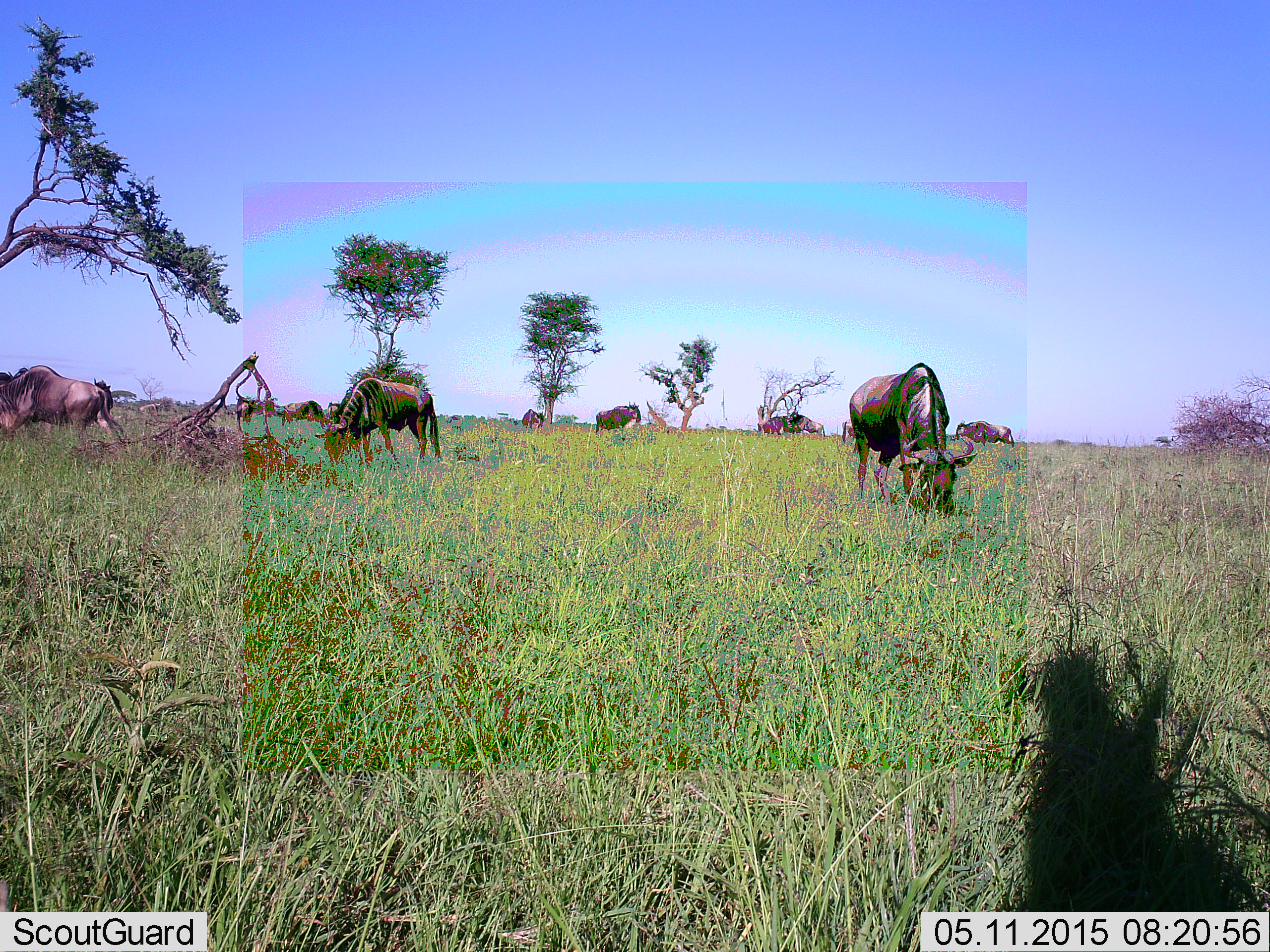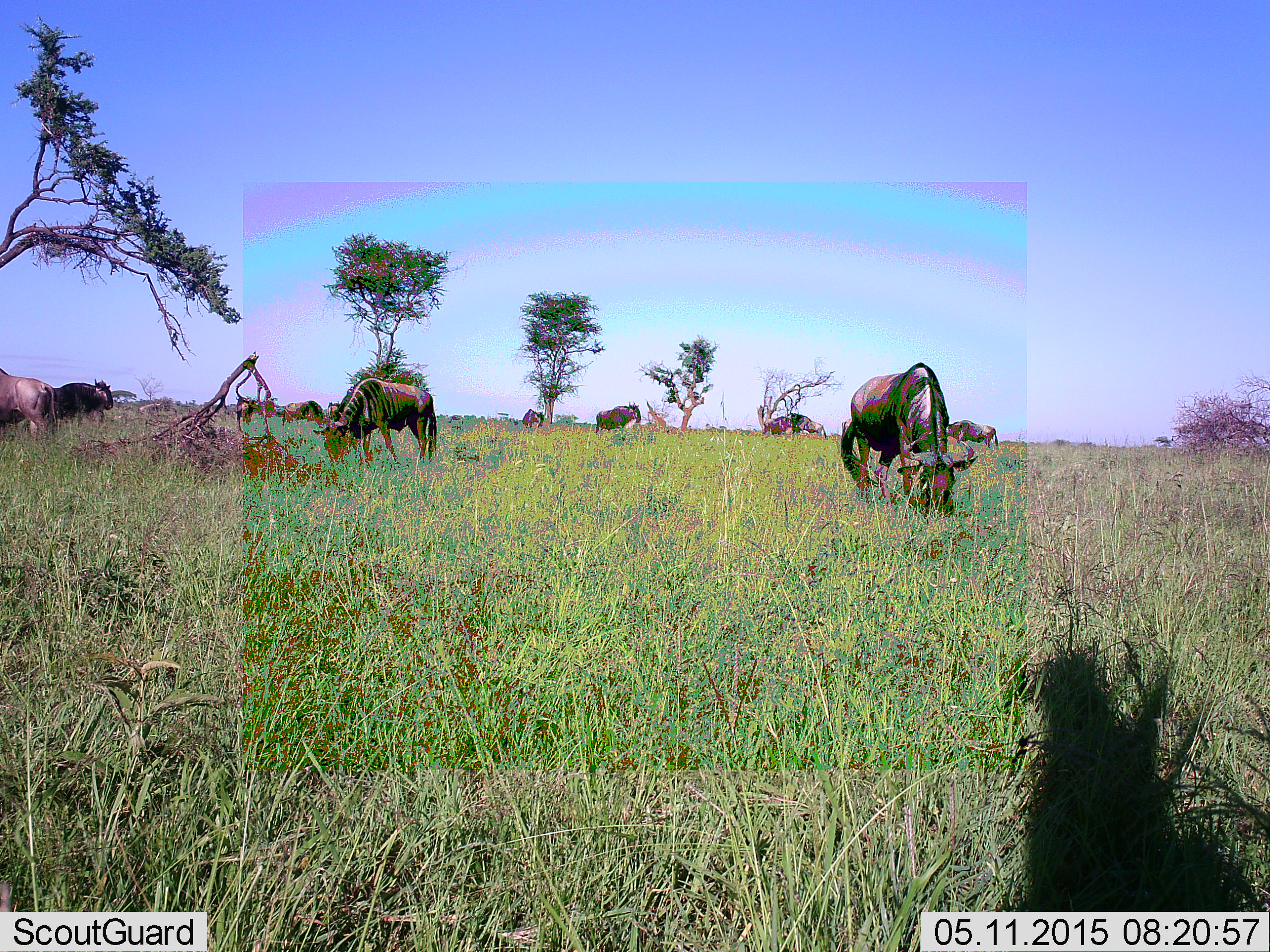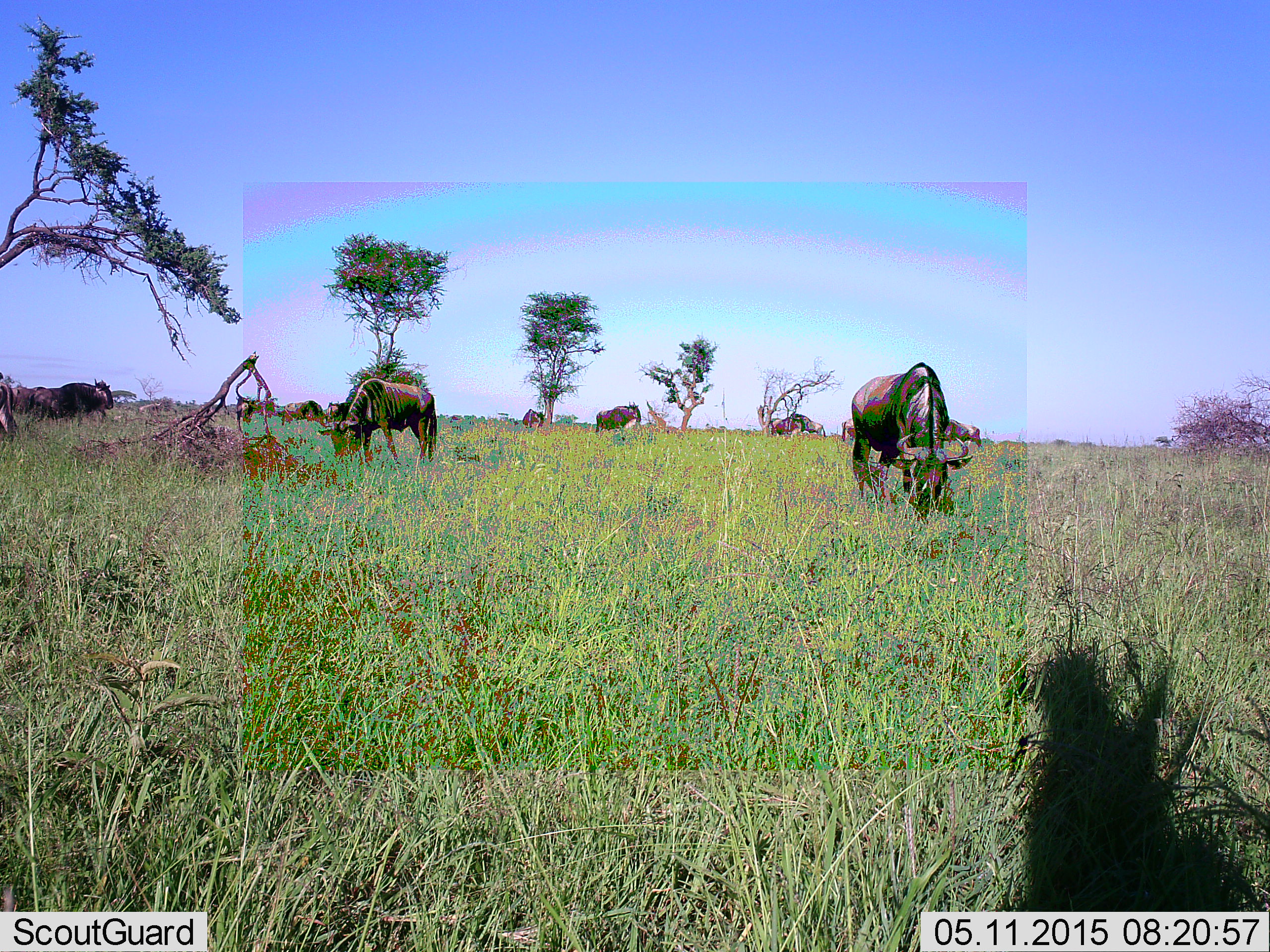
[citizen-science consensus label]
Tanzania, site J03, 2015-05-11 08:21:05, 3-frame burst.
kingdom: Animalia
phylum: Chordata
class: Mammalia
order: Artiodactyla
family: Bovidae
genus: Connochaetes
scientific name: Connochaetes taurinus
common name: blue wildebeest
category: wildebeest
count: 11-50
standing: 30%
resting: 0%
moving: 50%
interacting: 10%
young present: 0%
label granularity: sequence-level